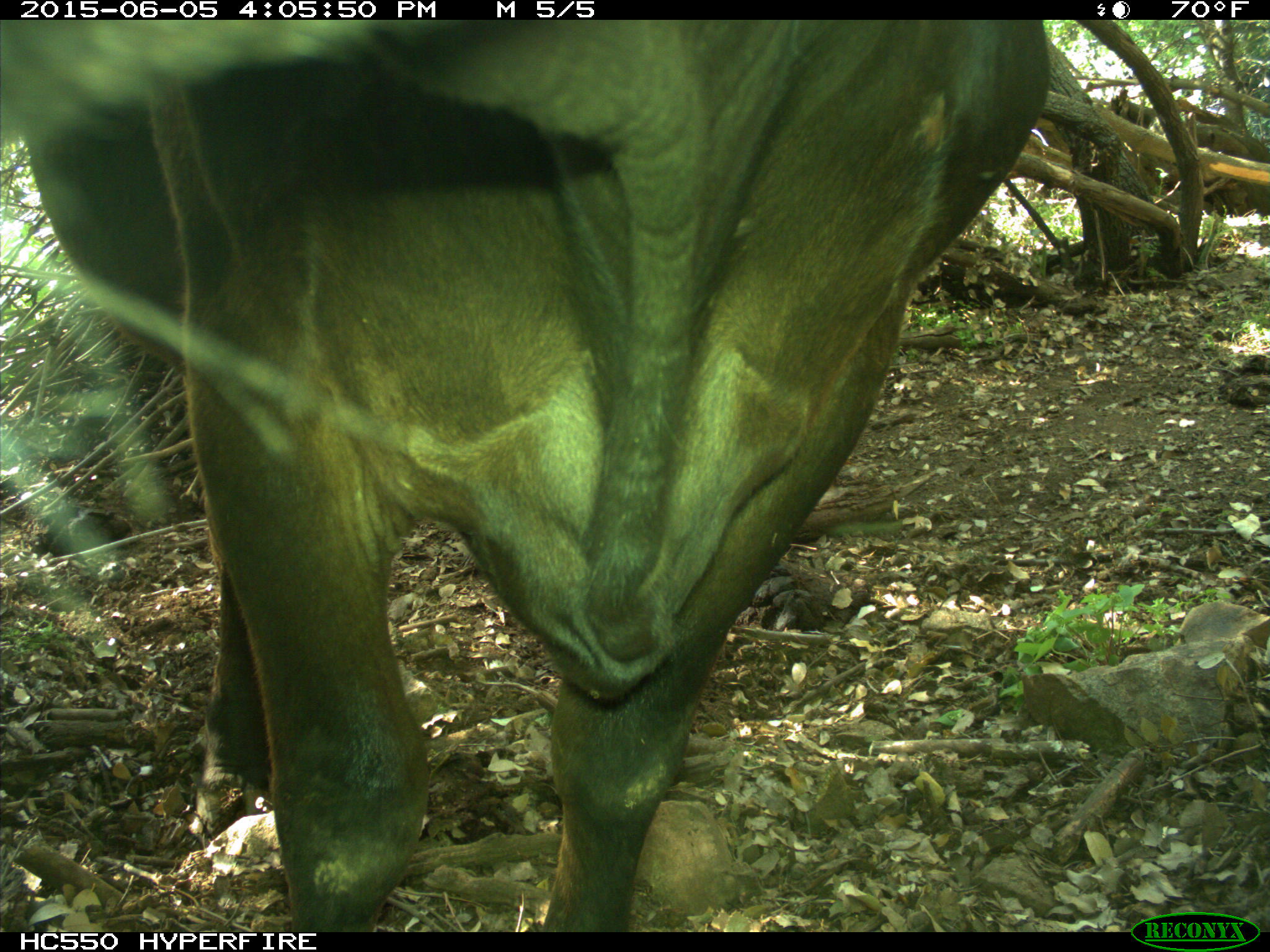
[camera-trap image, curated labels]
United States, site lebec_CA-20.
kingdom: Animalia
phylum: Chordata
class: Mammalia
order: Artiodactyla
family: Bovidae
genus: Bos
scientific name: Bos taurus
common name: domestic cow